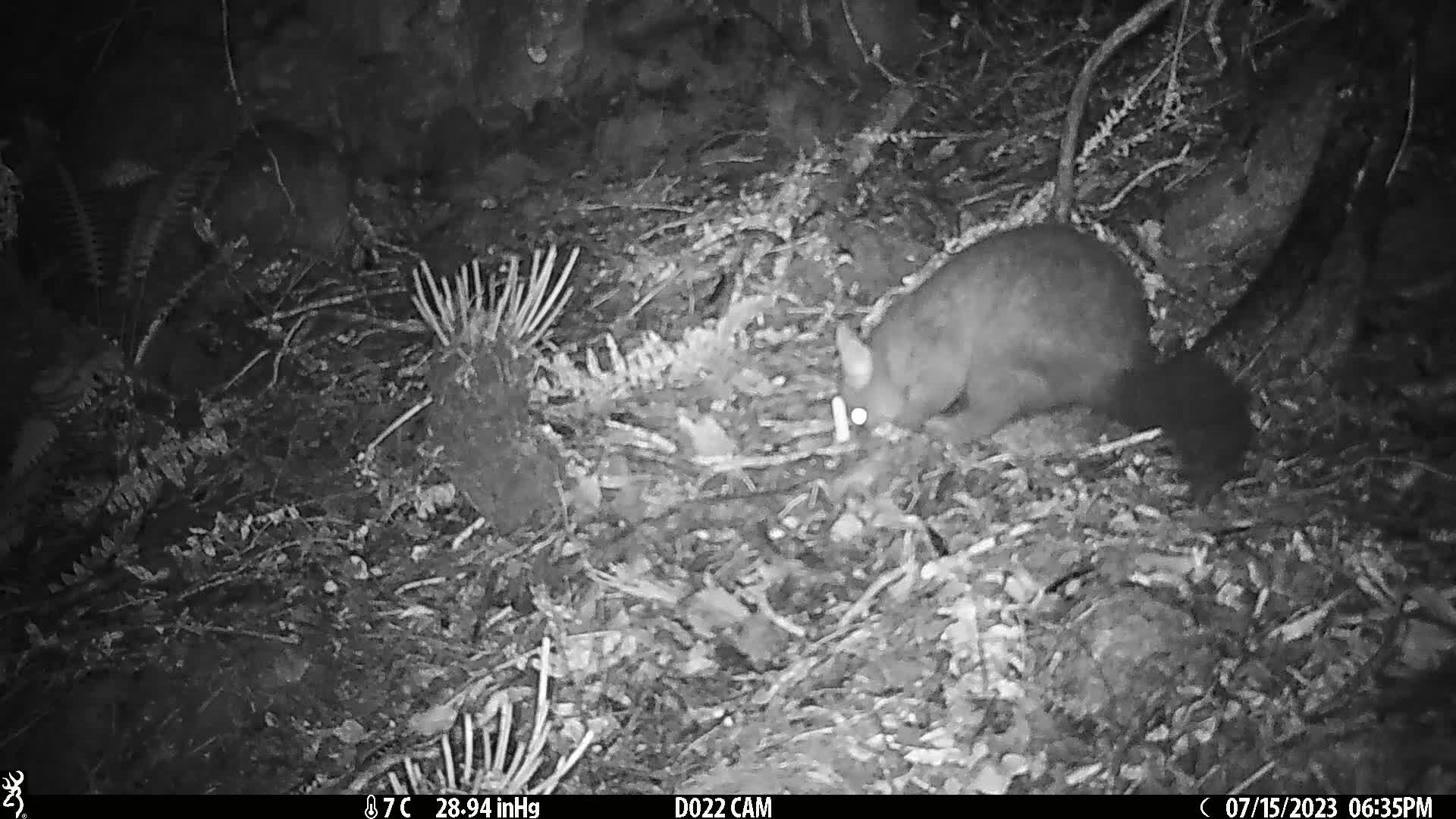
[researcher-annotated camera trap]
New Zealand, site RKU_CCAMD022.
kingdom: Animalia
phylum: Chordata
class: Mammalia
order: Diprotodontia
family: Phalangeridae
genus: Trichosurus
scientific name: Trichosurus vulpecula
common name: common brushtail possum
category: possum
Possum (common brushtail possum) (Trichosurus vulpecula).